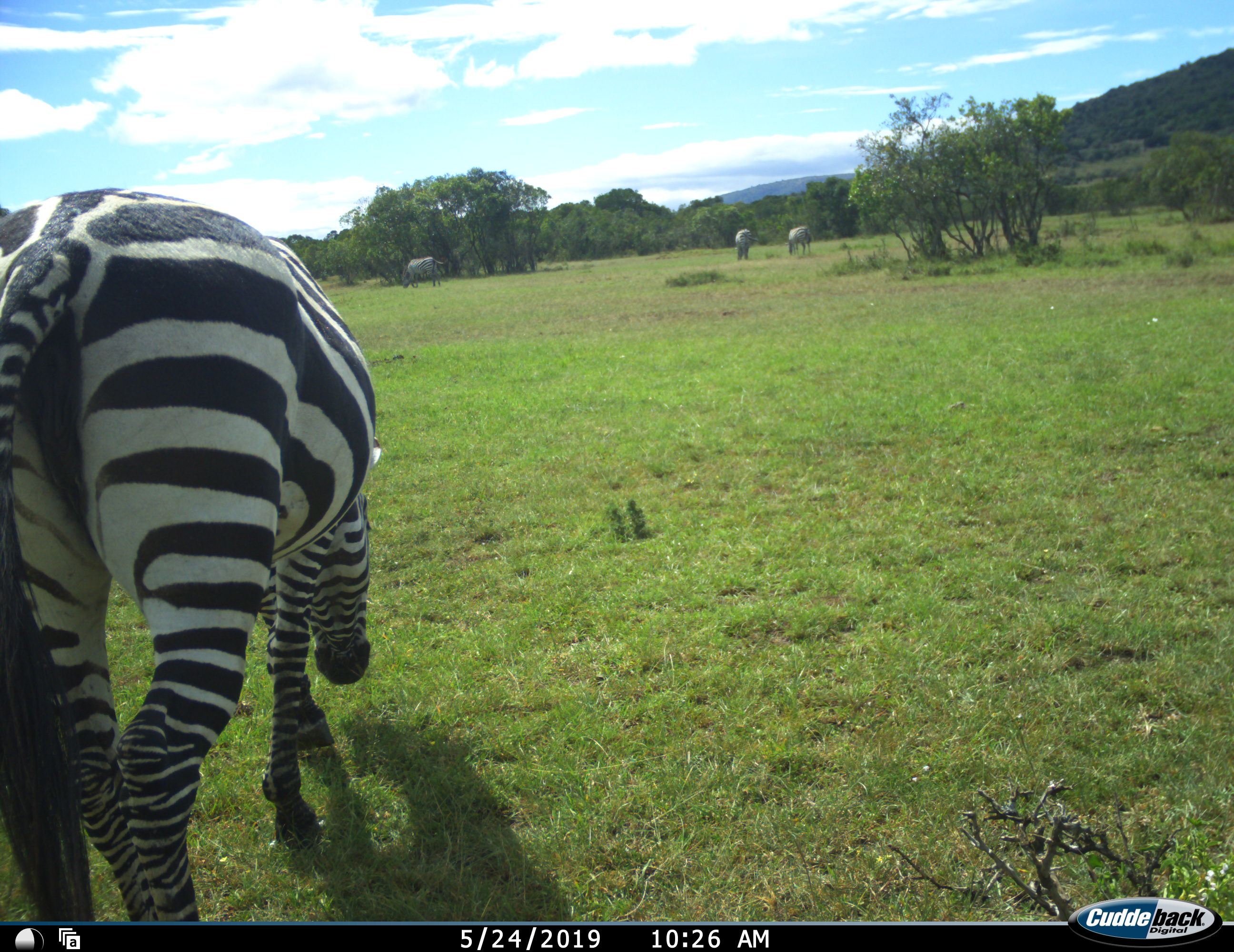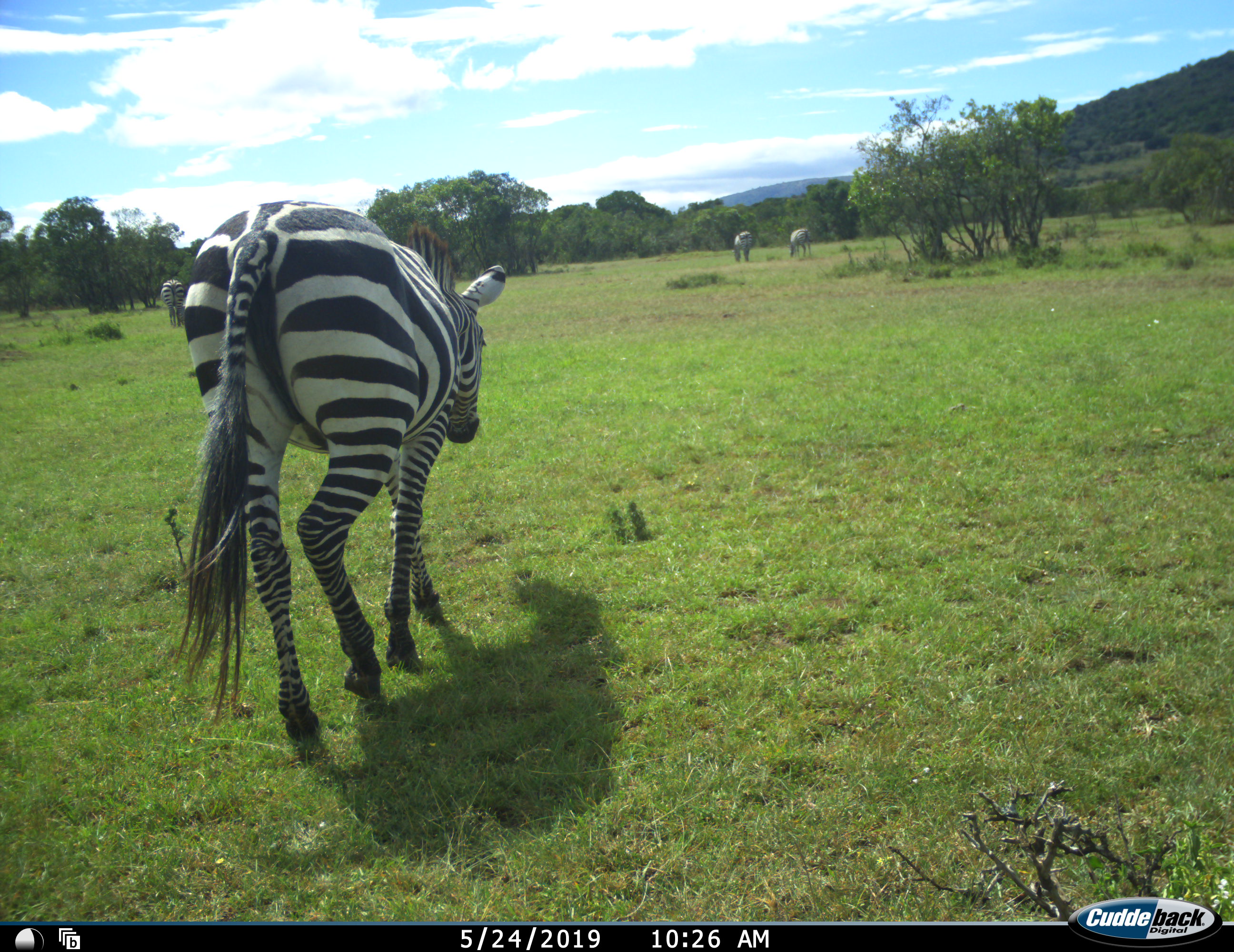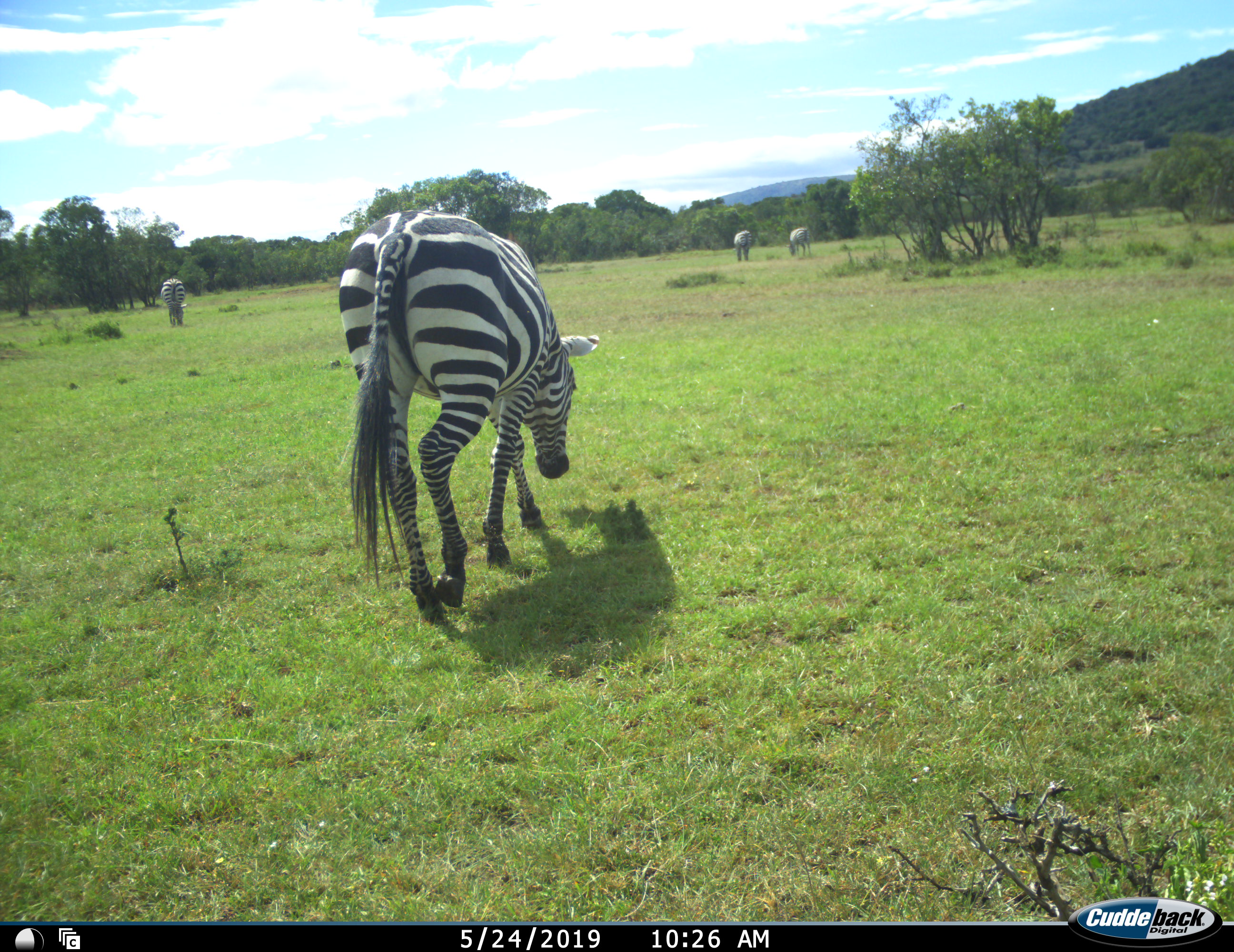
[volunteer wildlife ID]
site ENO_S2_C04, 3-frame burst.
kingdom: Animalia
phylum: Chordata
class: Mammalia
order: Perissodactyla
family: Equidae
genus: Equus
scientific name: Equus quagga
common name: plains zebra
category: zebraplains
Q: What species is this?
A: Zebraplains (plains zebra) (Equus quagga).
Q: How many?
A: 5.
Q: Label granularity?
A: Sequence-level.